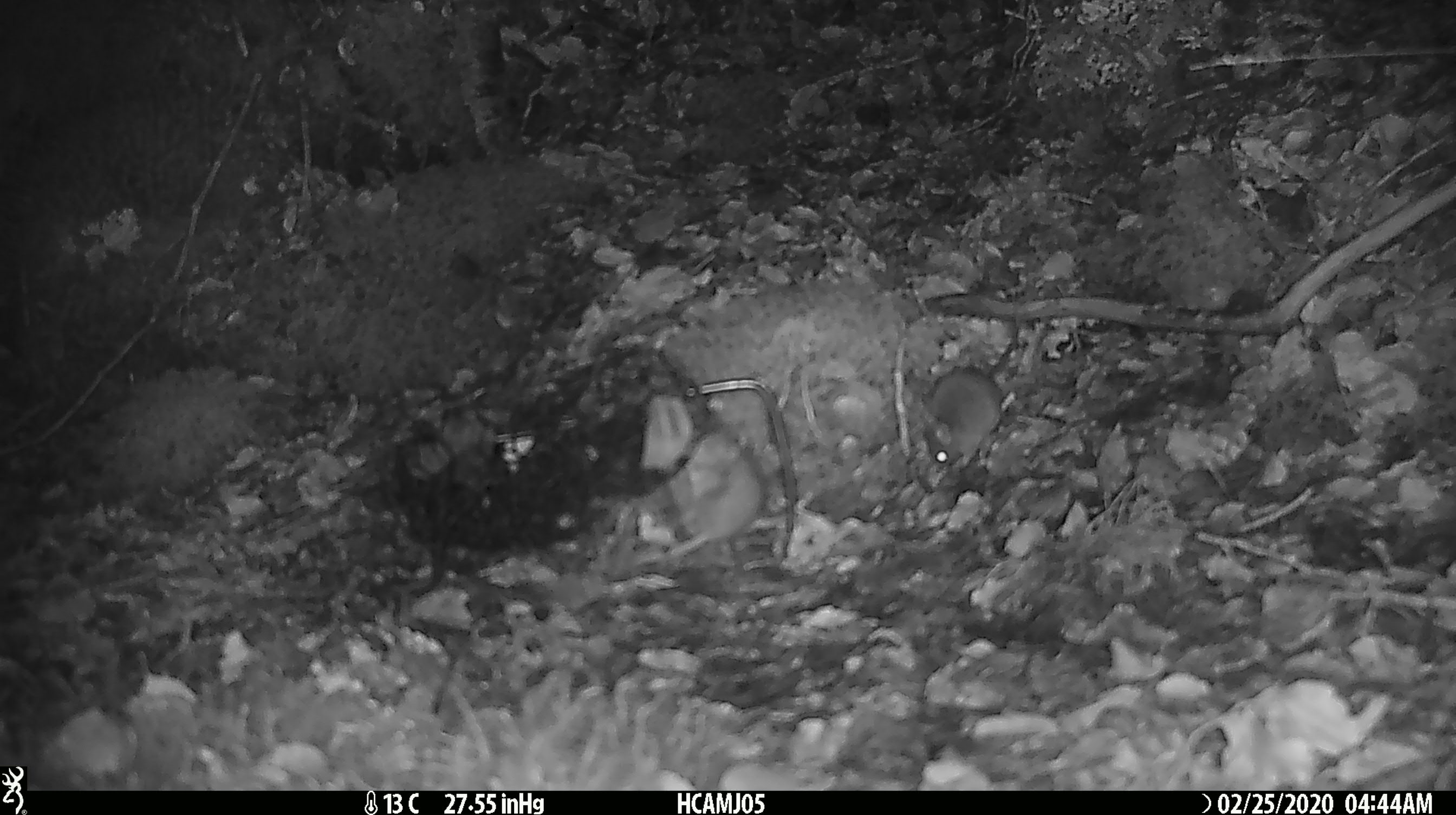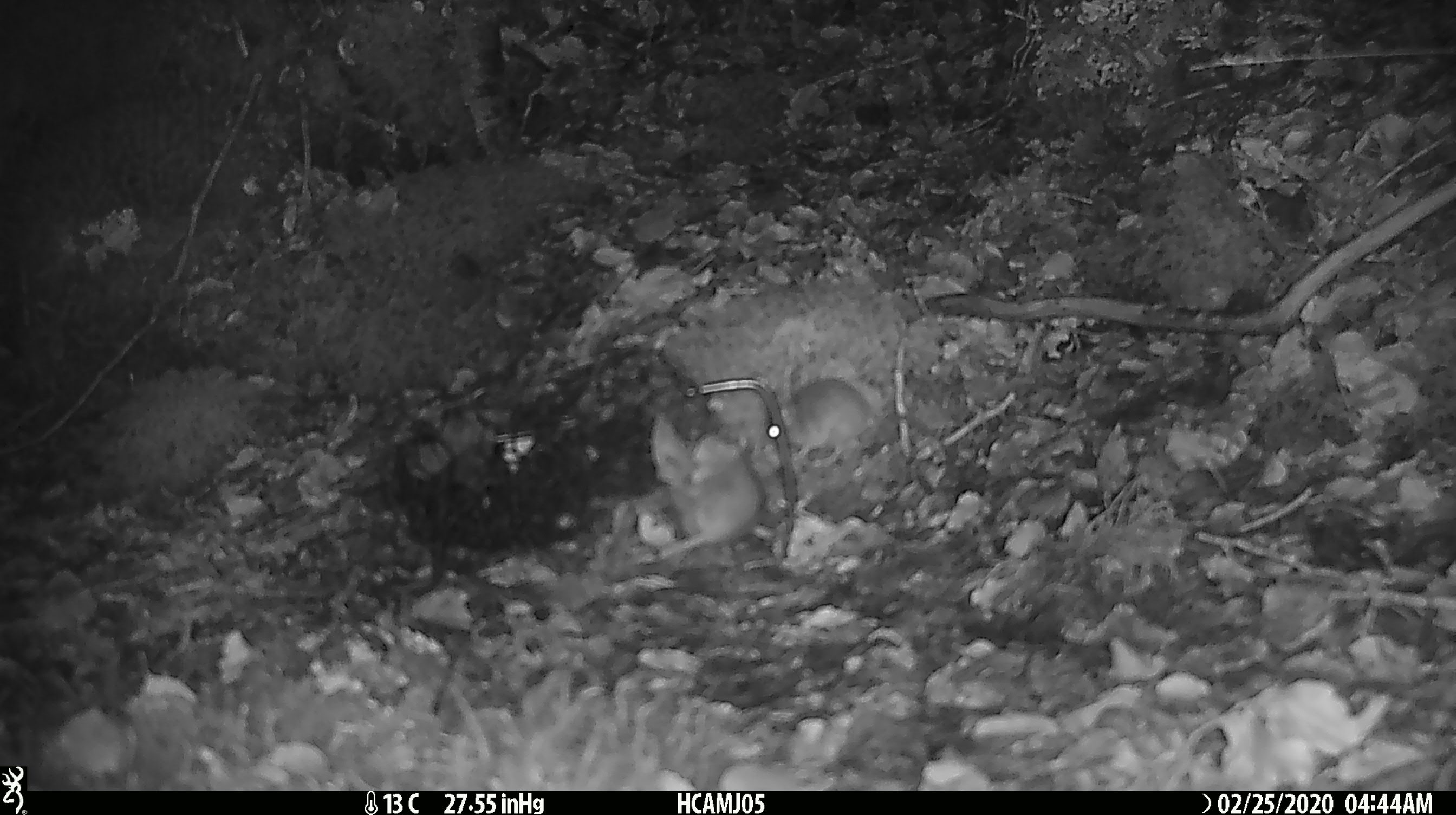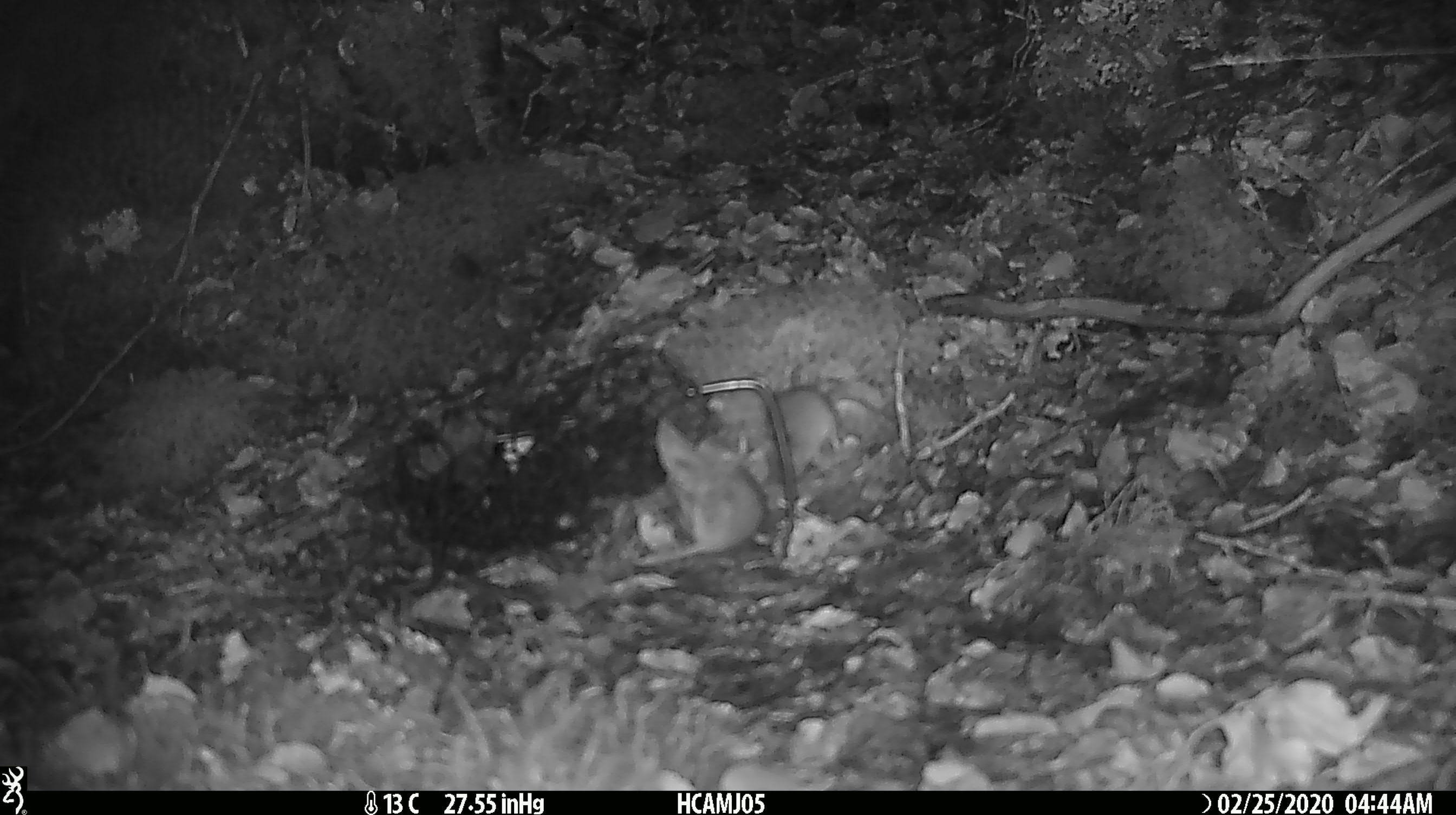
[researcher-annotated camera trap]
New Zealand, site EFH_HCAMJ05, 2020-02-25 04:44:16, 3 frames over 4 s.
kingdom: Animalia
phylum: Chordata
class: Mammalia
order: Rodentia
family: Muridae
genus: Mus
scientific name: Mus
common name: mouse